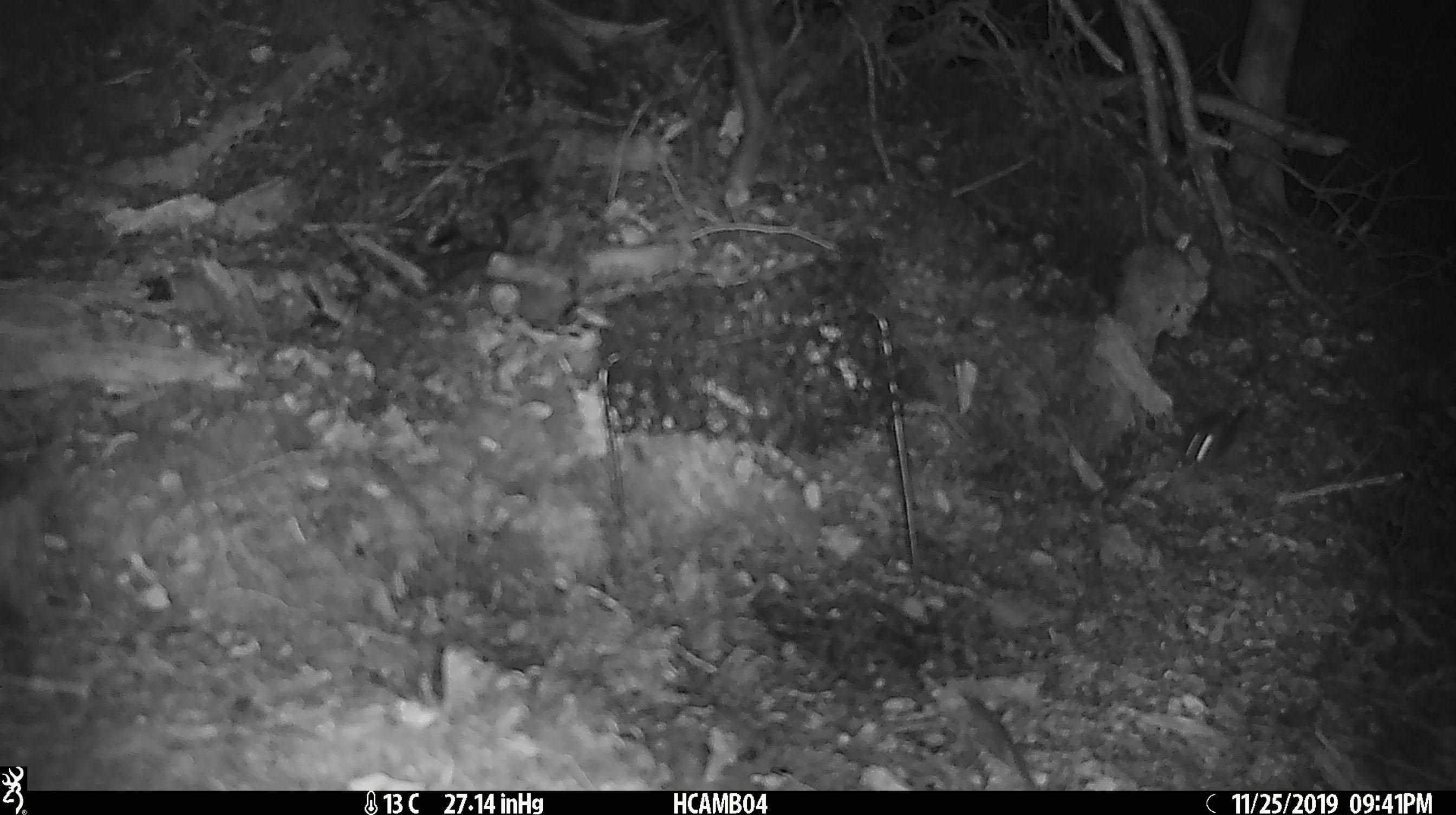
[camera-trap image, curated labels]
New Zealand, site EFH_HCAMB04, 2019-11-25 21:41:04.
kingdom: Animalia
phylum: Chordata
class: Mammalia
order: Rodentia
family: Muridae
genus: Mus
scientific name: Mus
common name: mouse